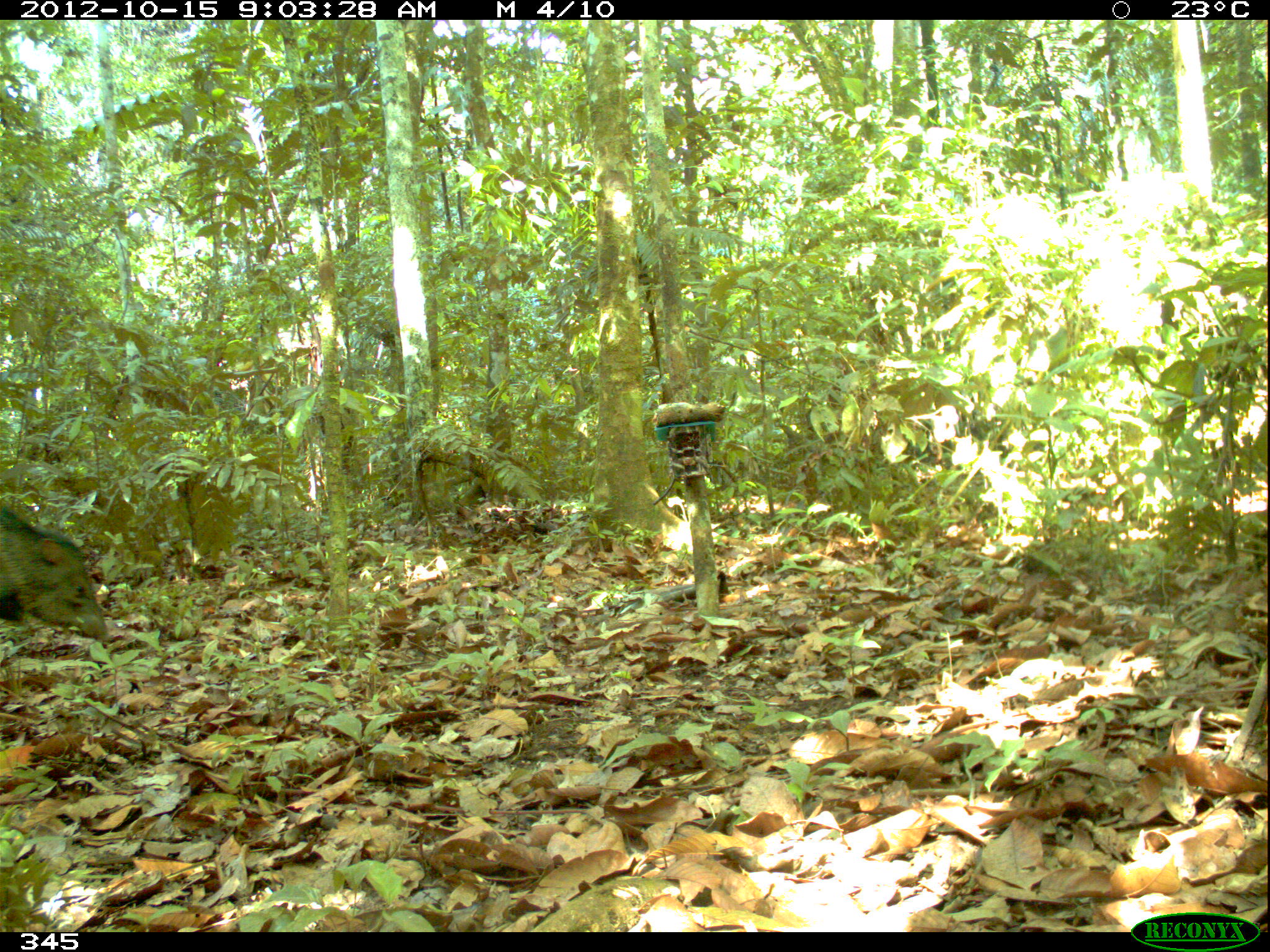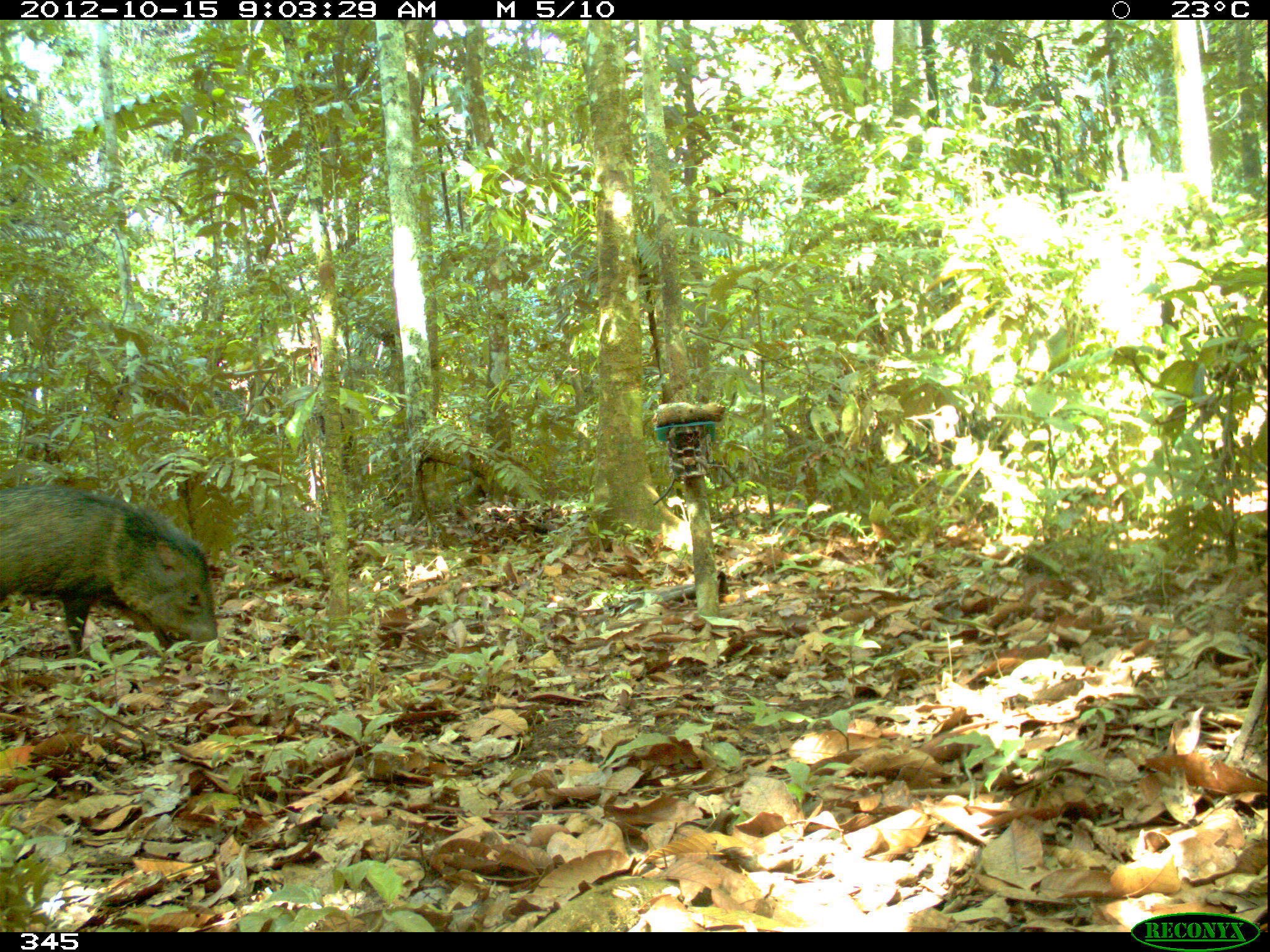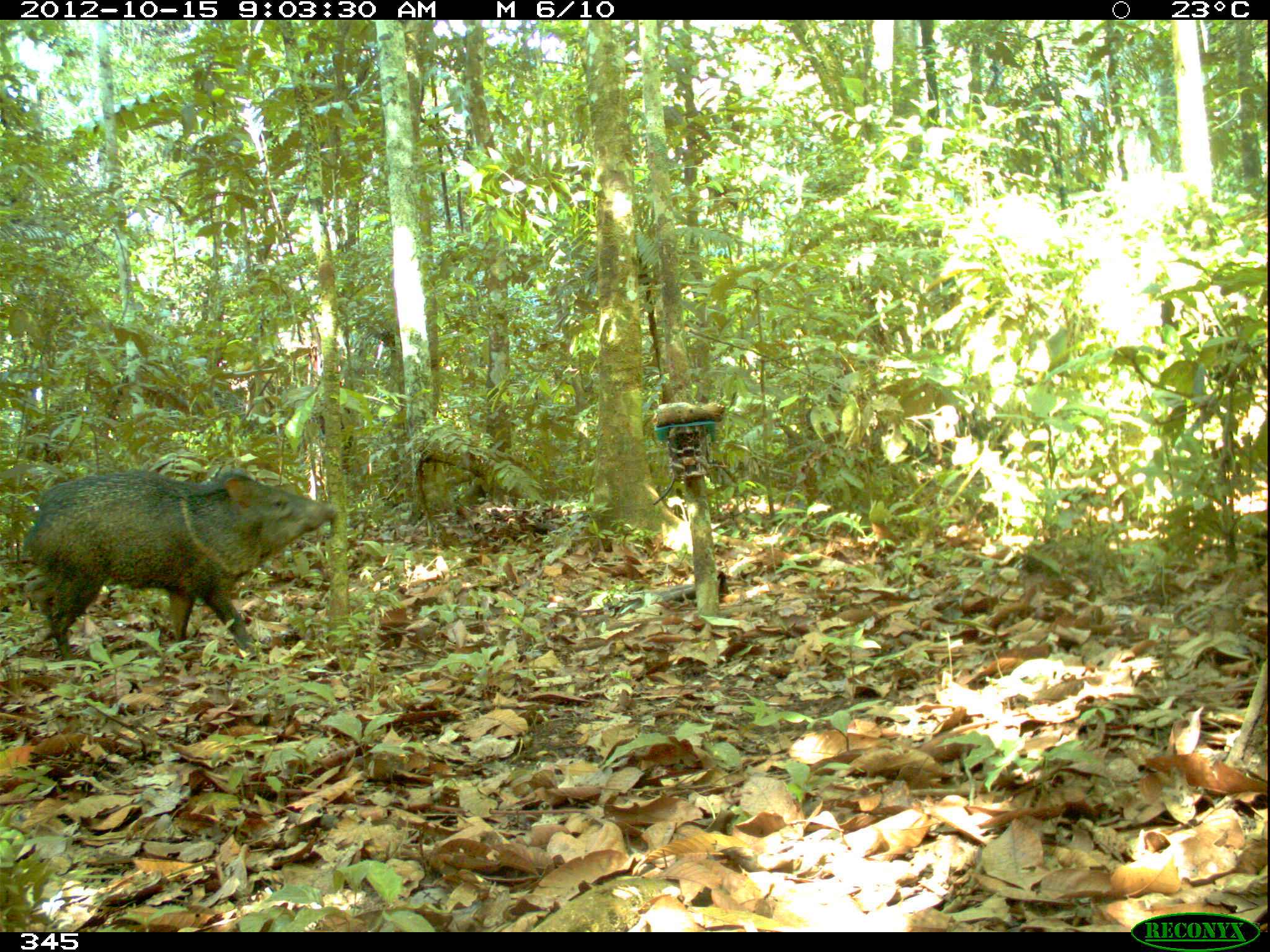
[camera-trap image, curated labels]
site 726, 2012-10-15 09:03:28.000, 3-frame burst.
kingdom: Animalia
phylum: Chordata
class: Mammalia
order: Artiodactyla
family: Tayassuidae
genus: Pecari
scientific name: Pecari tajacu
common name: collared peccary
Pecari tajacu (collared peccary).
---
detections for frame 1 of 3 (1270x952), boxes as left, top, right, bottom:
pecari tajacu: 0, 506, 113, 643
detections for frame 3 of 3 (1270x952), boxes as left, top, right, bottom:
pecari tajacu: 21, 468, 336, 660